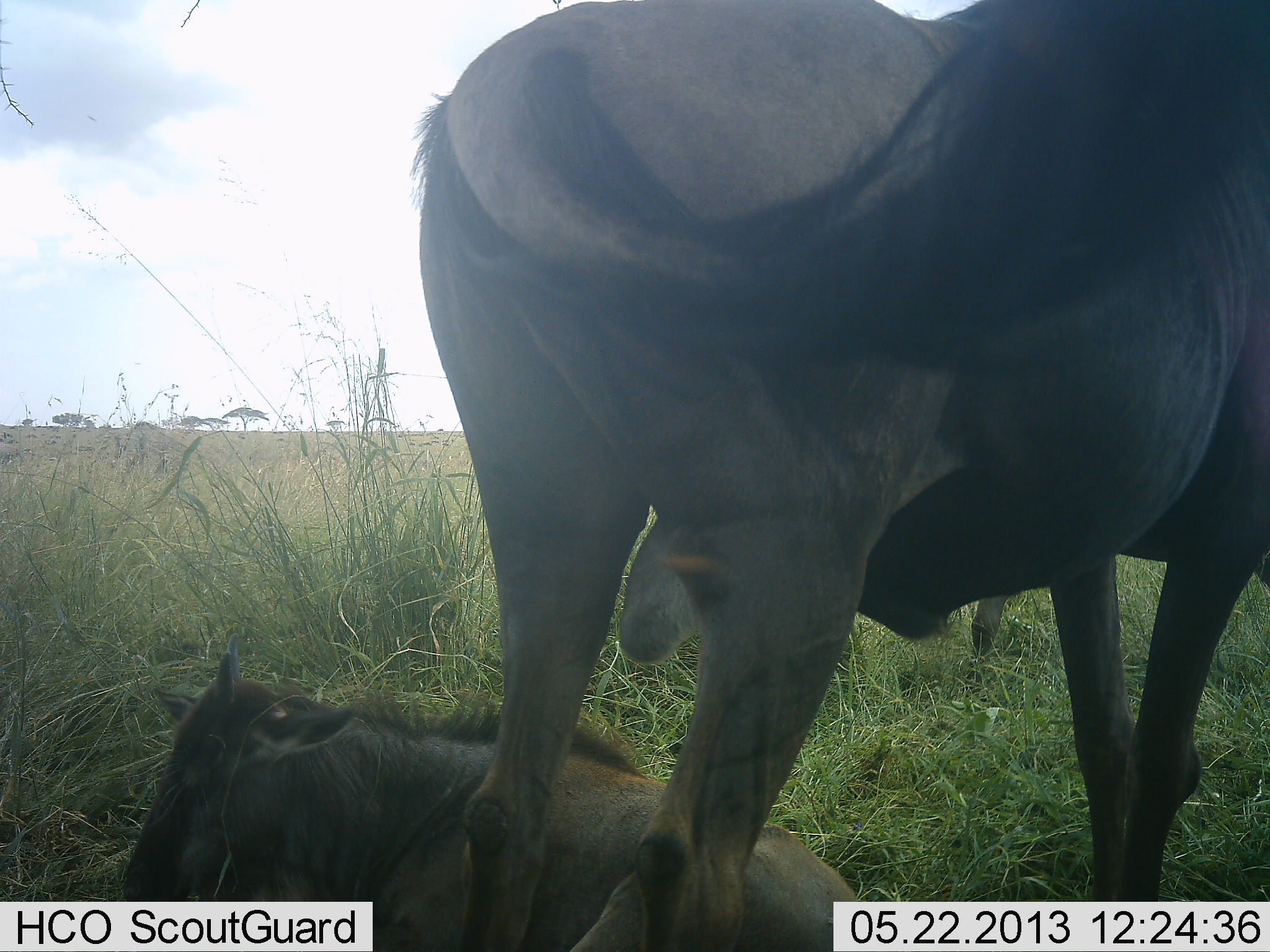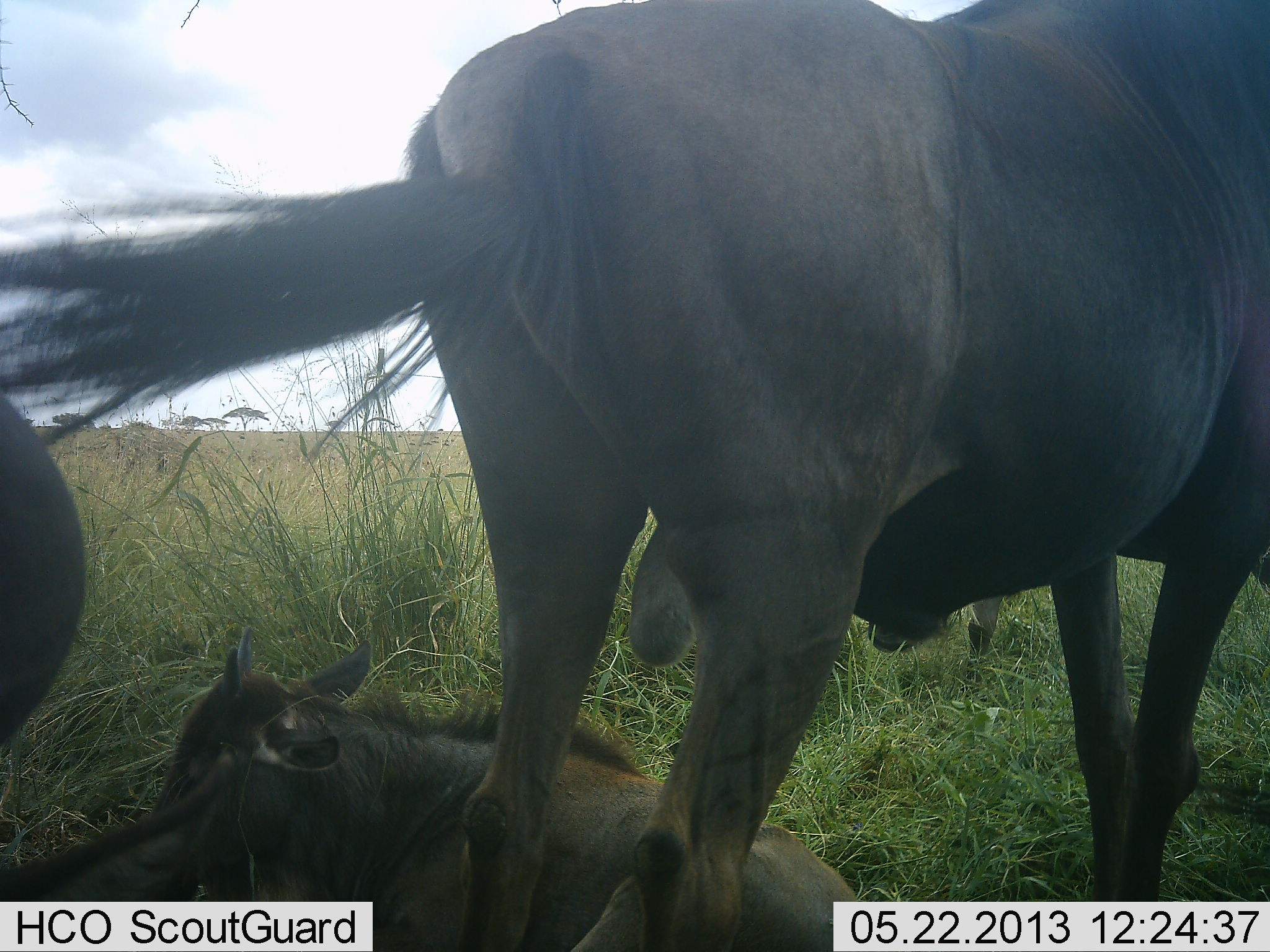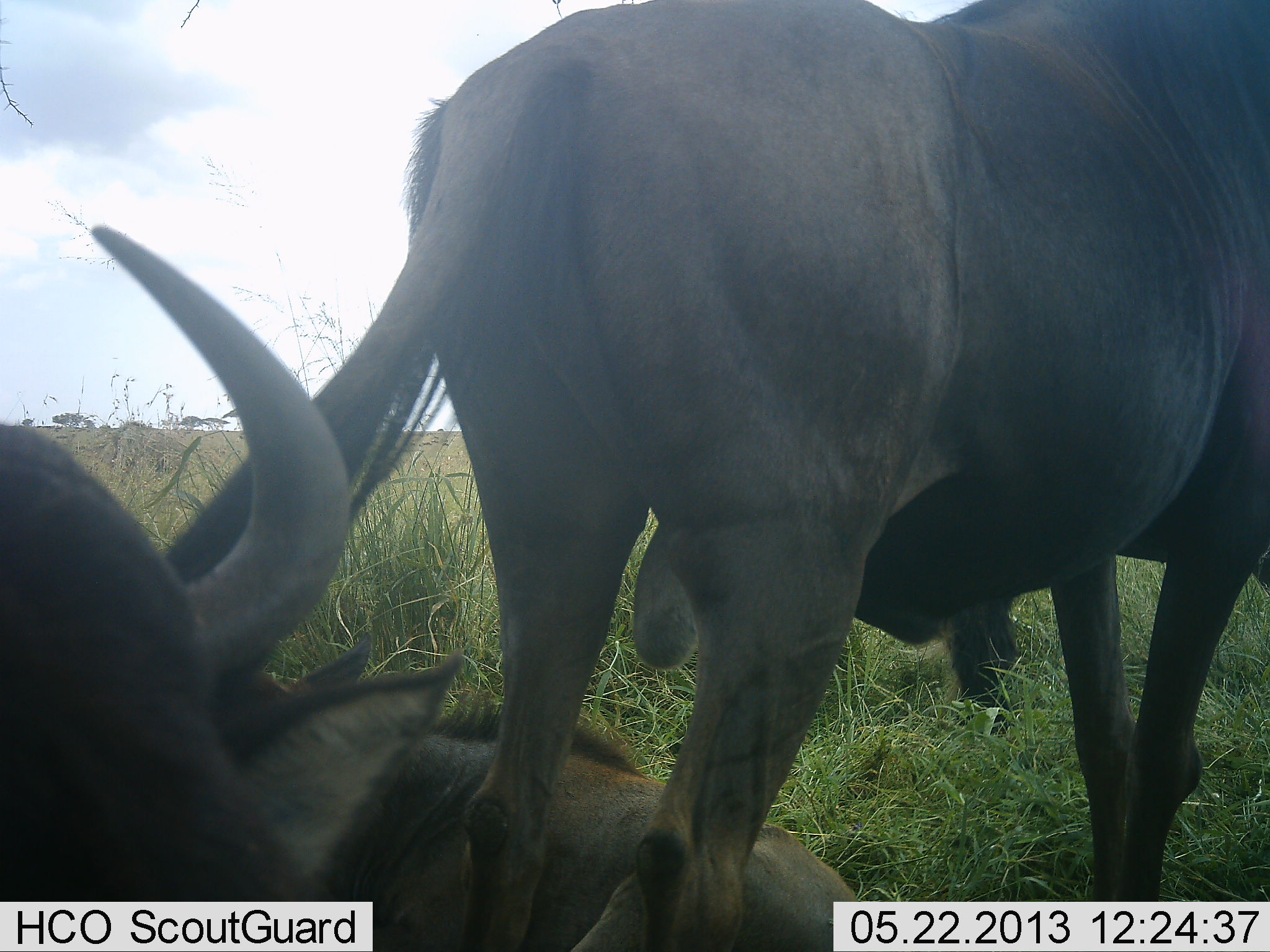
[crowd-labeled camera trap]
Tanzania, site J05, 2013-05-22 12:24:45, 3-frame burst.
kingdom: Animalia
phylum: Chordata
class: Mammalia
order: Artiodactyla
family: Bovidae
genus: Connochaetes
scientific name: Connochaetes taurinus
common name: blue wildebeest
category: wildebeest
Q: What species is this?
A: Wildebeest (blue wildebeest) (Connochaetes taurinus).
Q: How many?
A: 4.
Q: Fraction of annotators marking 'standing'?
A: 90%.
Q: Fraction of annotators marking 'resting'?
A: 95%.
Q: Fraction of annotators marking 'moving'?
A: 14%.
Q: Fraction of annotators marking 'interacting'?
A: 10%.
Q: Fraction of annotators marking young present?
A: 62%.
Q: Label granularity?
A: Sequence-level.